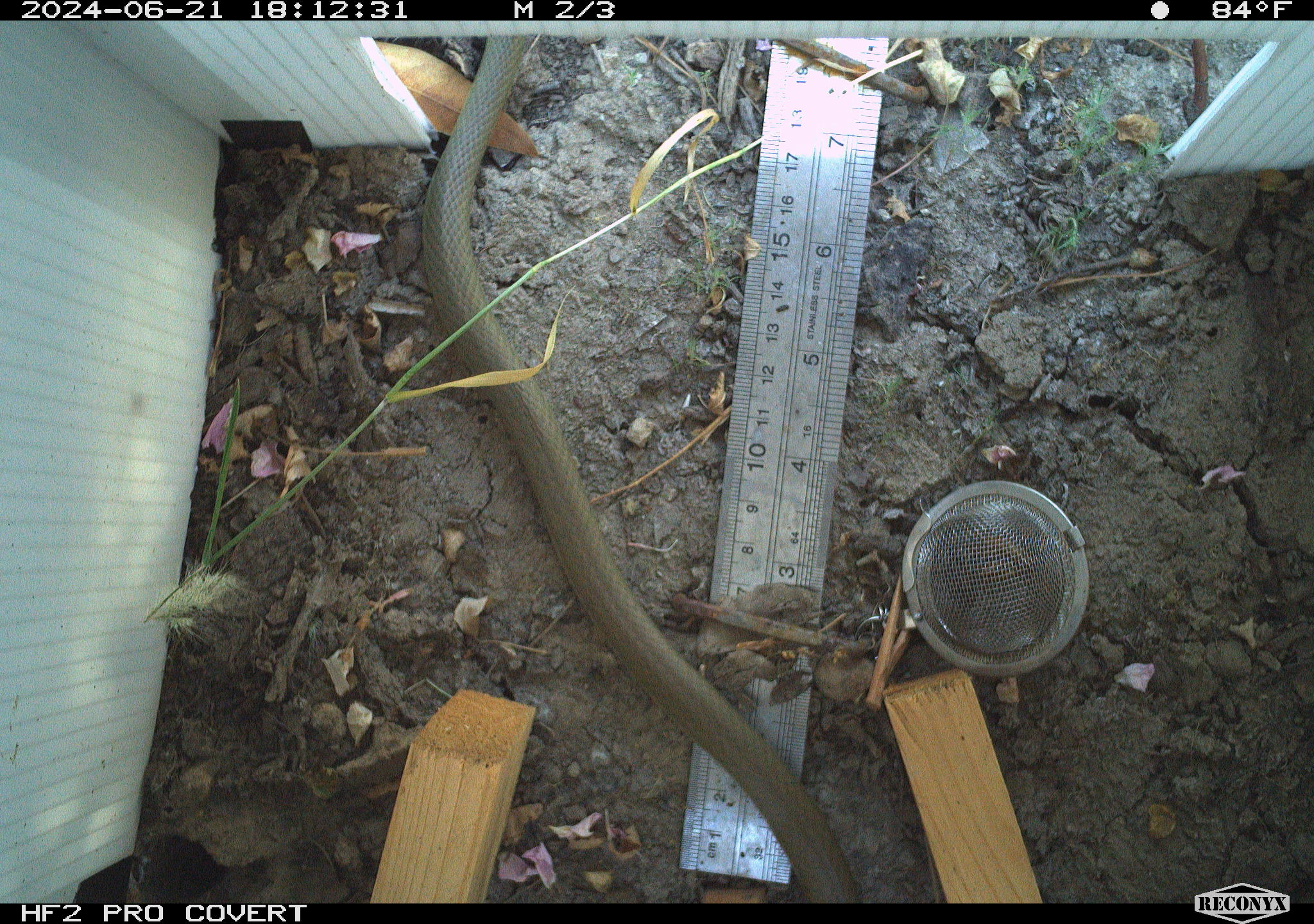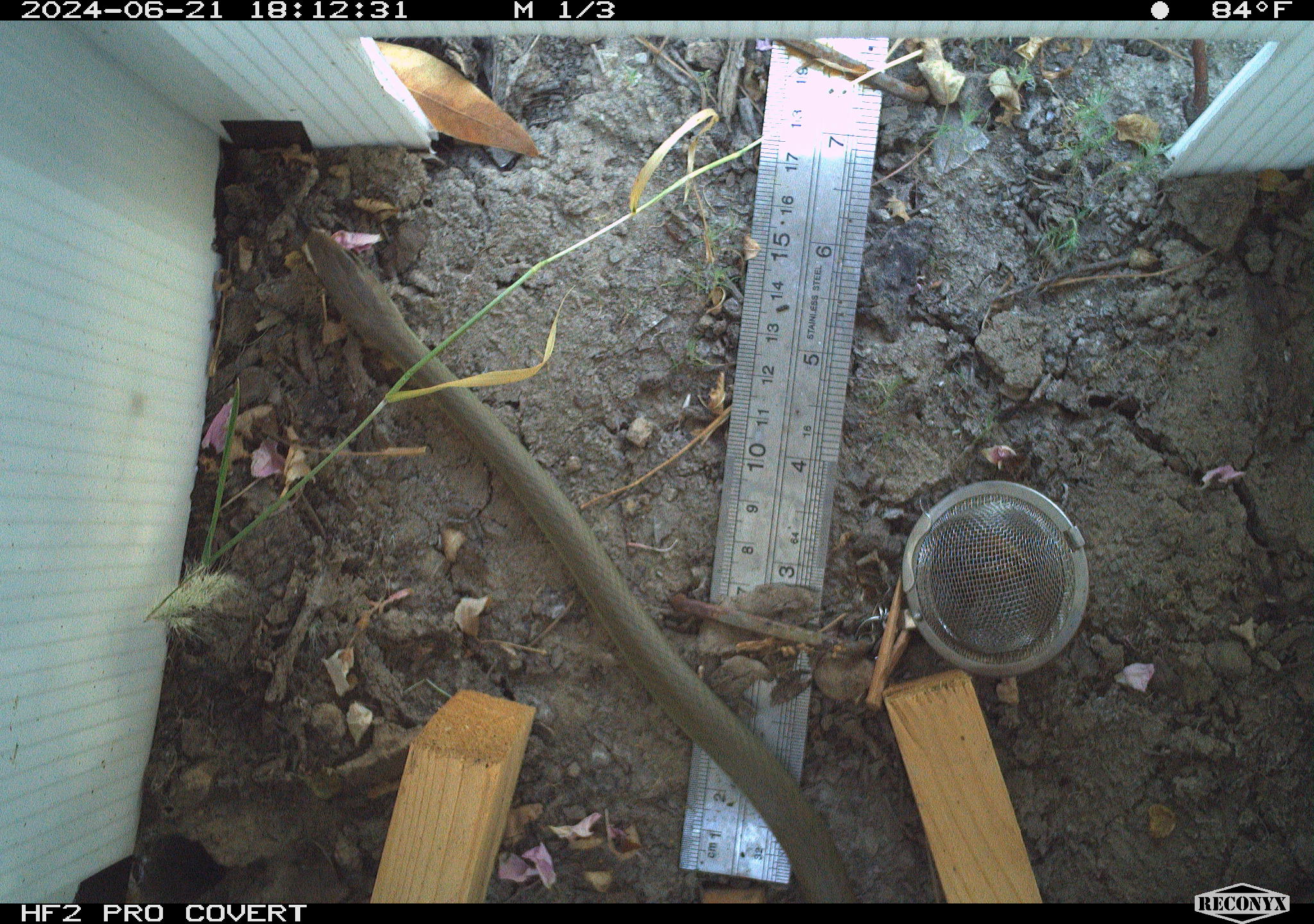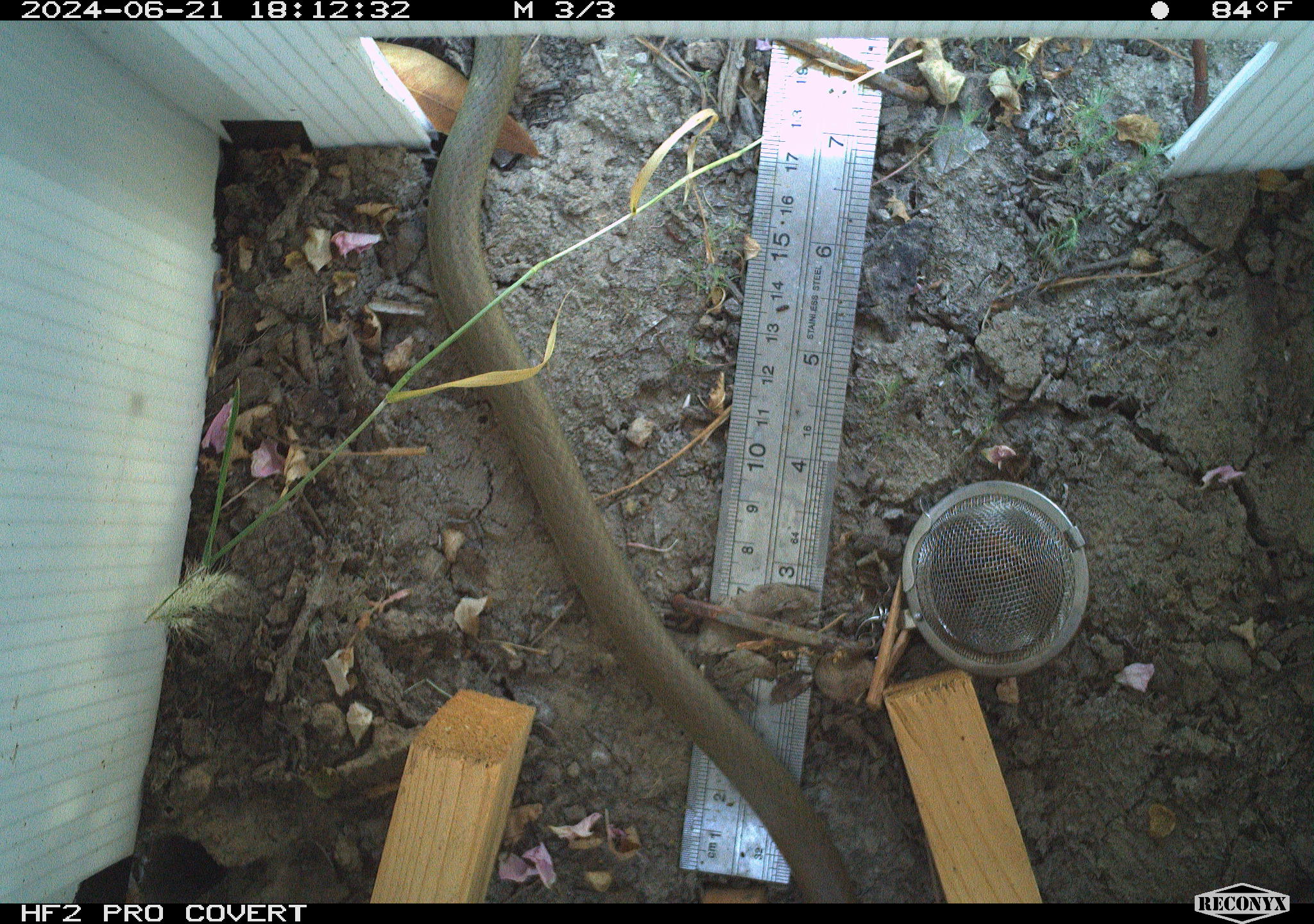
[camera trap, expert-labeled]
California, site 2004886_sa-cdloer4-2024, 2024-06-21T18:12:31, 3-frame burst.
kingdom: Animalia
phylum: Chordata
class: Reptilia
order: Squamata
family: Colubridae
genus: Coluber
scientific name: Coluber constrictor mormon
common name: western yellow-bellied racer